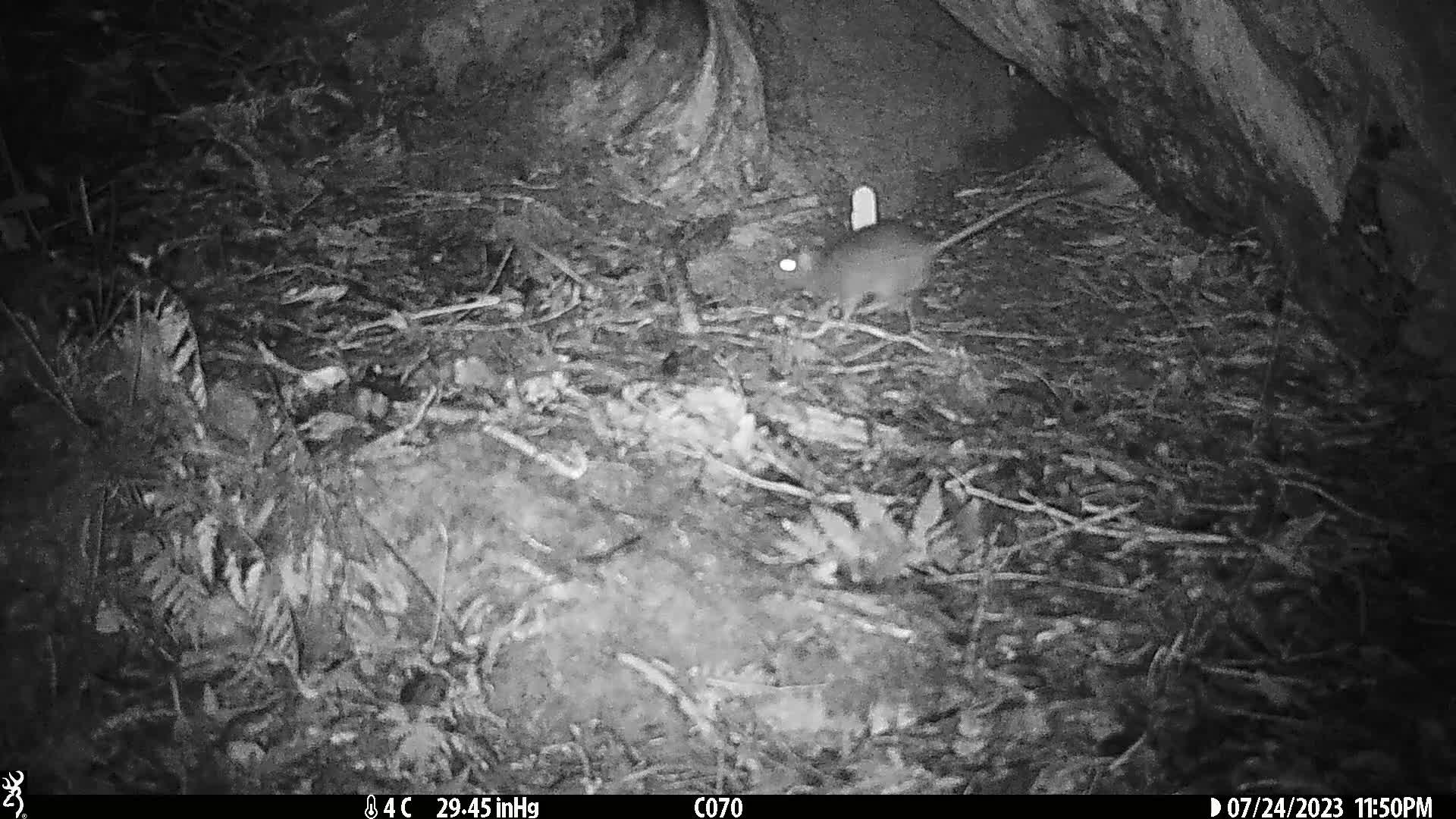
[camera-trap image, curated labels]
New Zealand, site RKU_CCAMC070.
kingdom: Animalia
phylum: Chordata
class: Mammalia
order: Rodentia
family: Muridae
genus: Rattus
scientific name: Rattus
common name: rat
Rat (Rattus).